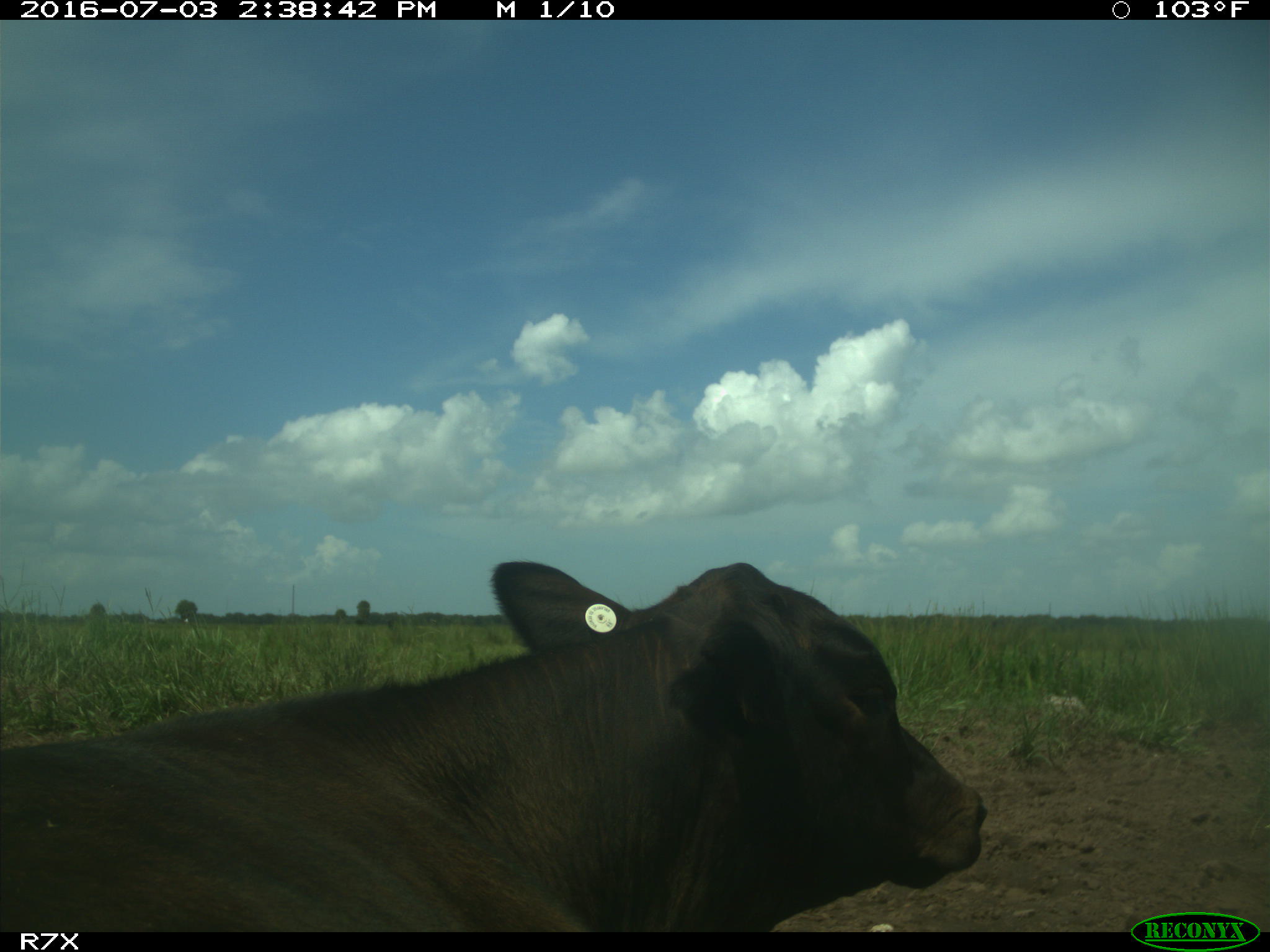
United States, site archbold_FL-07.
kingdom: Animalia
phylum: Chordata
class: Mammalia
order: Artiodactyla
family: Bovidae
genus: Bos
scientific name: Bos taurus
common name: domestic cow